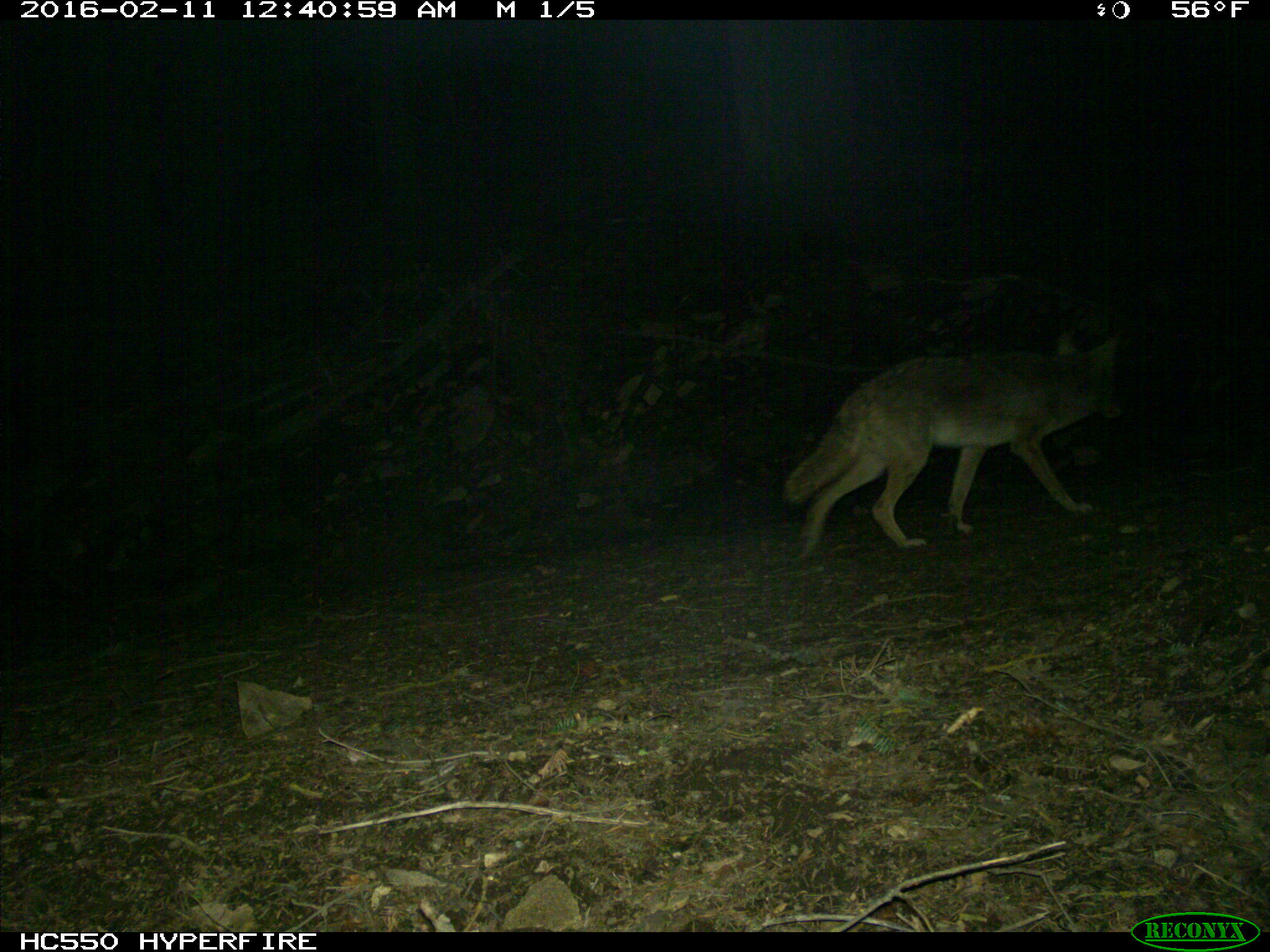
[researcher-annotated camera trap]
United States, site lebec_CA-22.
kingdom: Animalia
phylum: Chordata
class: Mammalia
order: Carnivora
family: Canidae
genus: Canis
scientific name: Canis latrans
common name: coyote